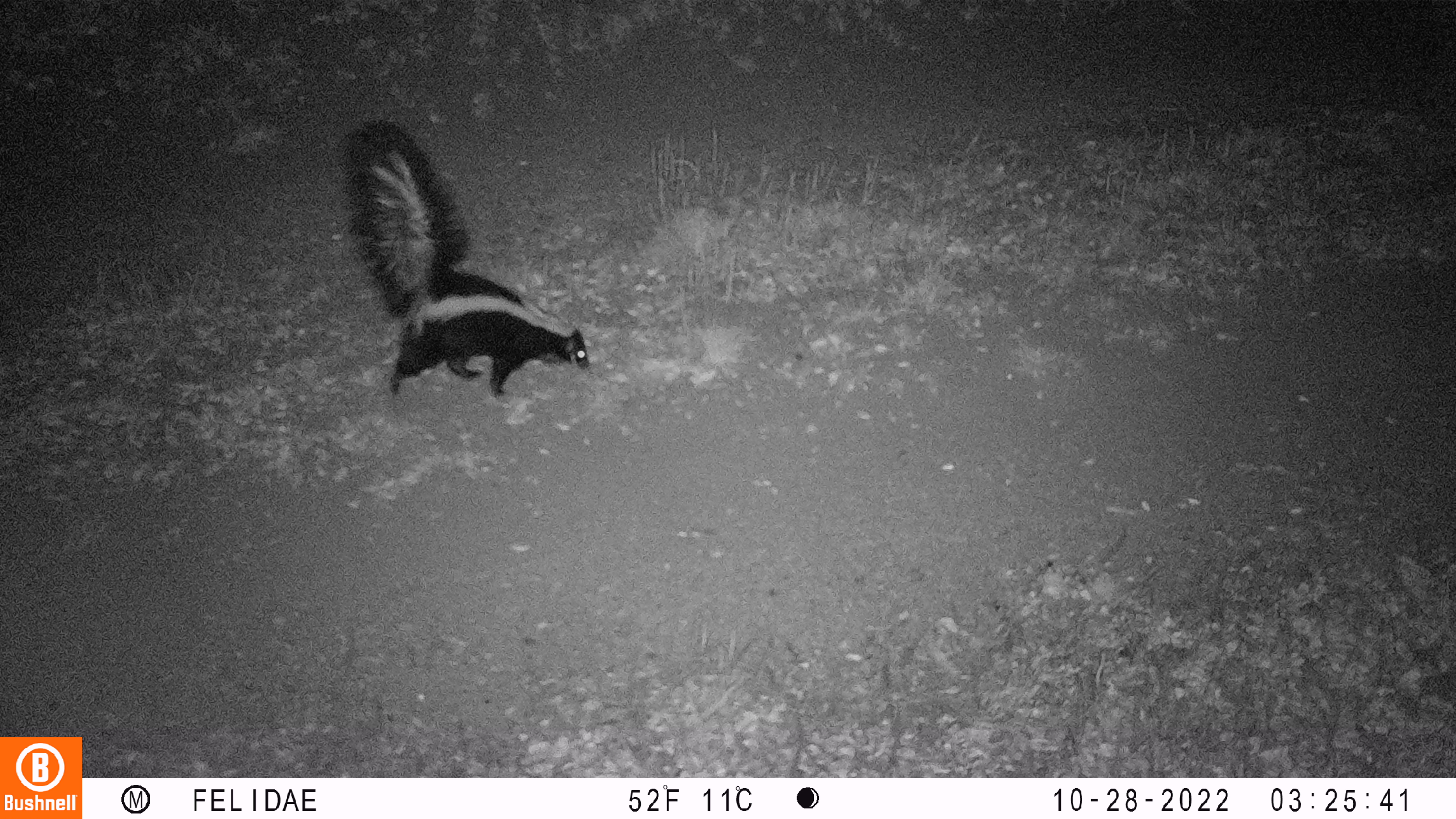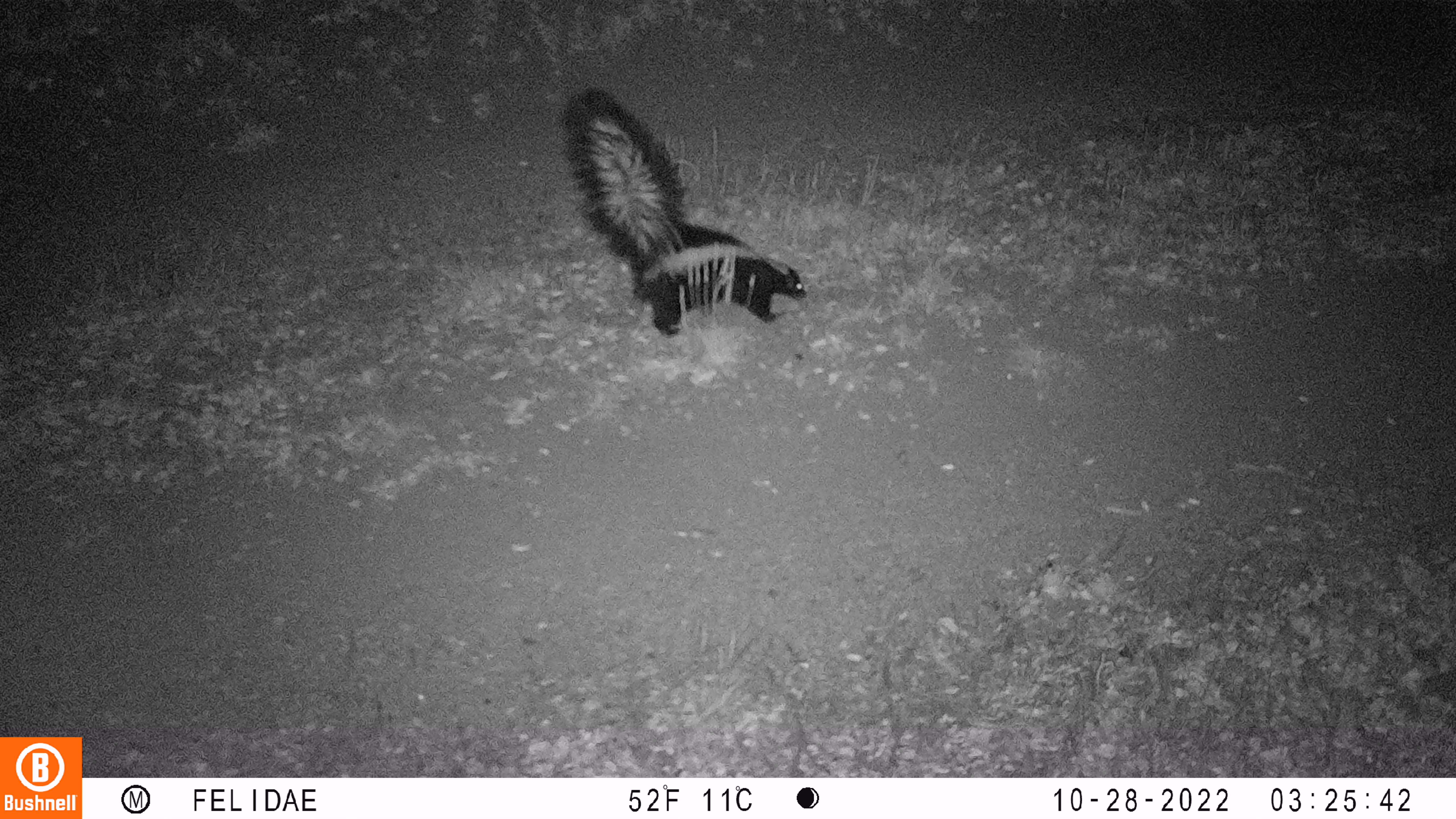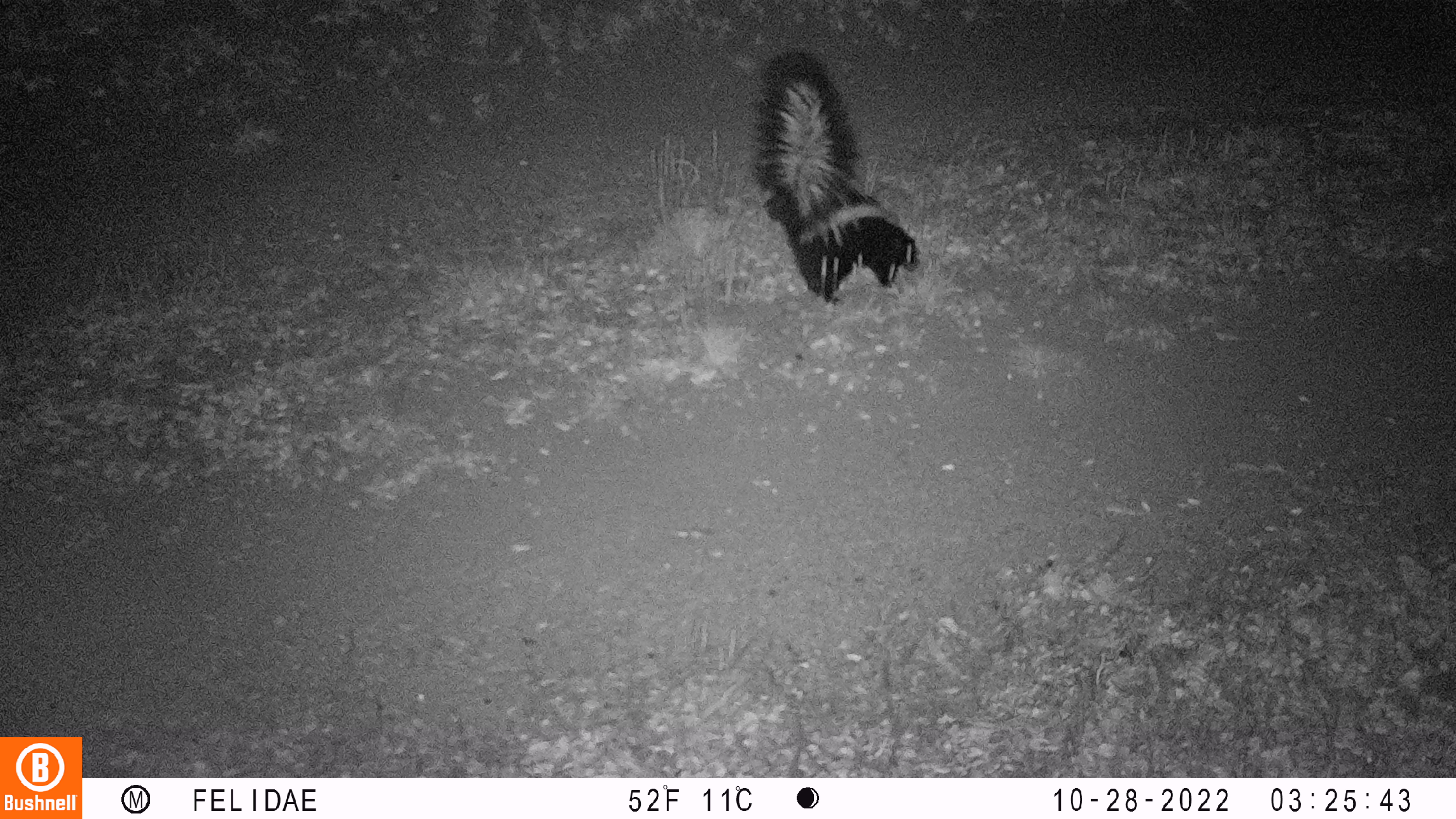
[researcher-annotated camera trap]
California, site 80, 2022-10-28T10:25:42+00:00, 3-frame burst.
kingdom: Animalia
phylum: Chordata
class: Mammalia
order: Carnivora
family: Mephitidae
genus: Mephitis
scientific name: Mephitis mephitis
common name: striped skunk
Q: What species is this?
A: Striped skunk (Mephitis mephitis).